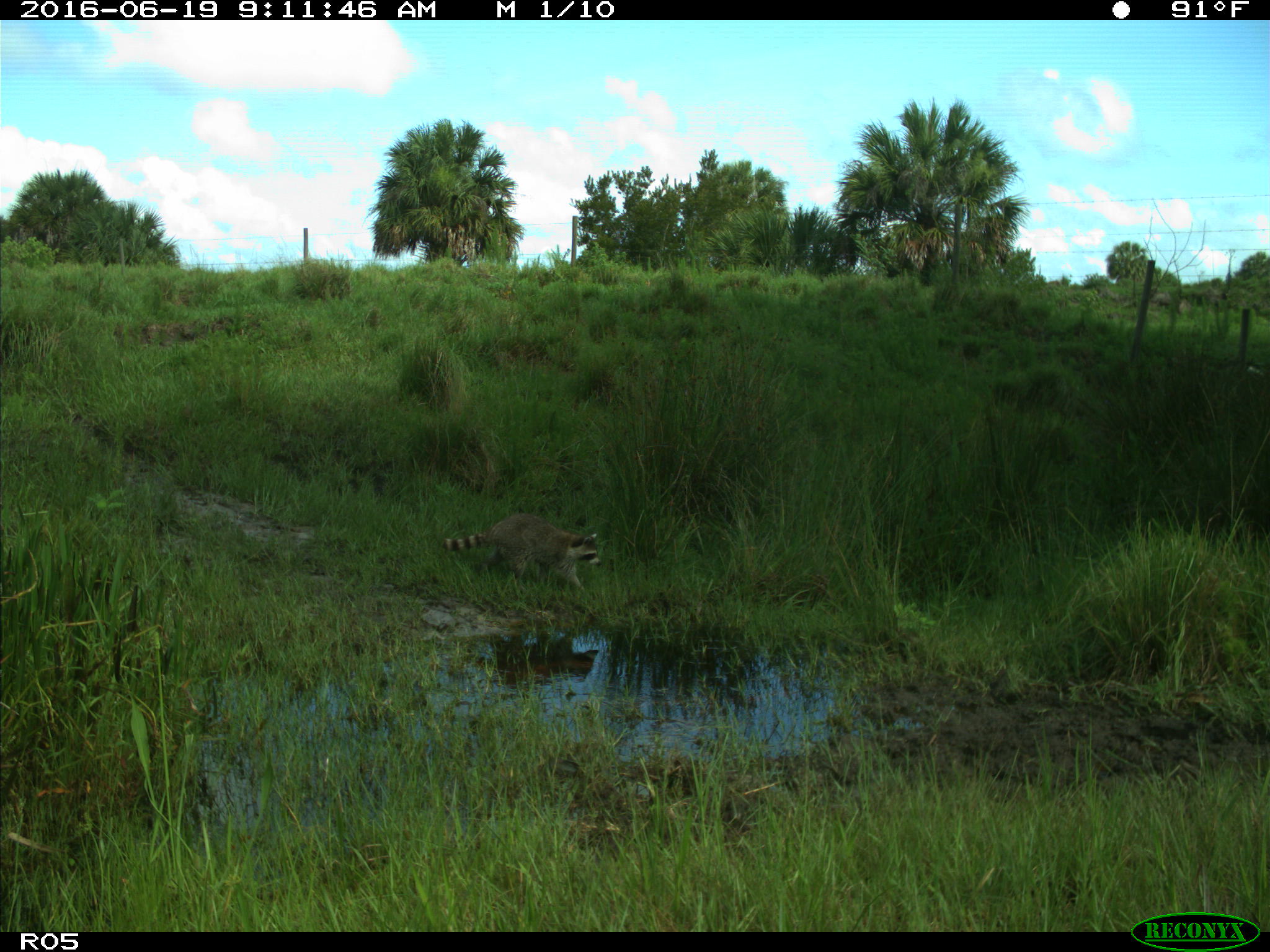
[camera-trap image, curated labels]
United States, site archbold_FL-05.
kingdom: Animalia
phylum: Chordata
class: Mammalia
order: Carnivora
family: Procyonidae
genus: Procyon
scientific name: Procyon lotor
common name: common raccoon